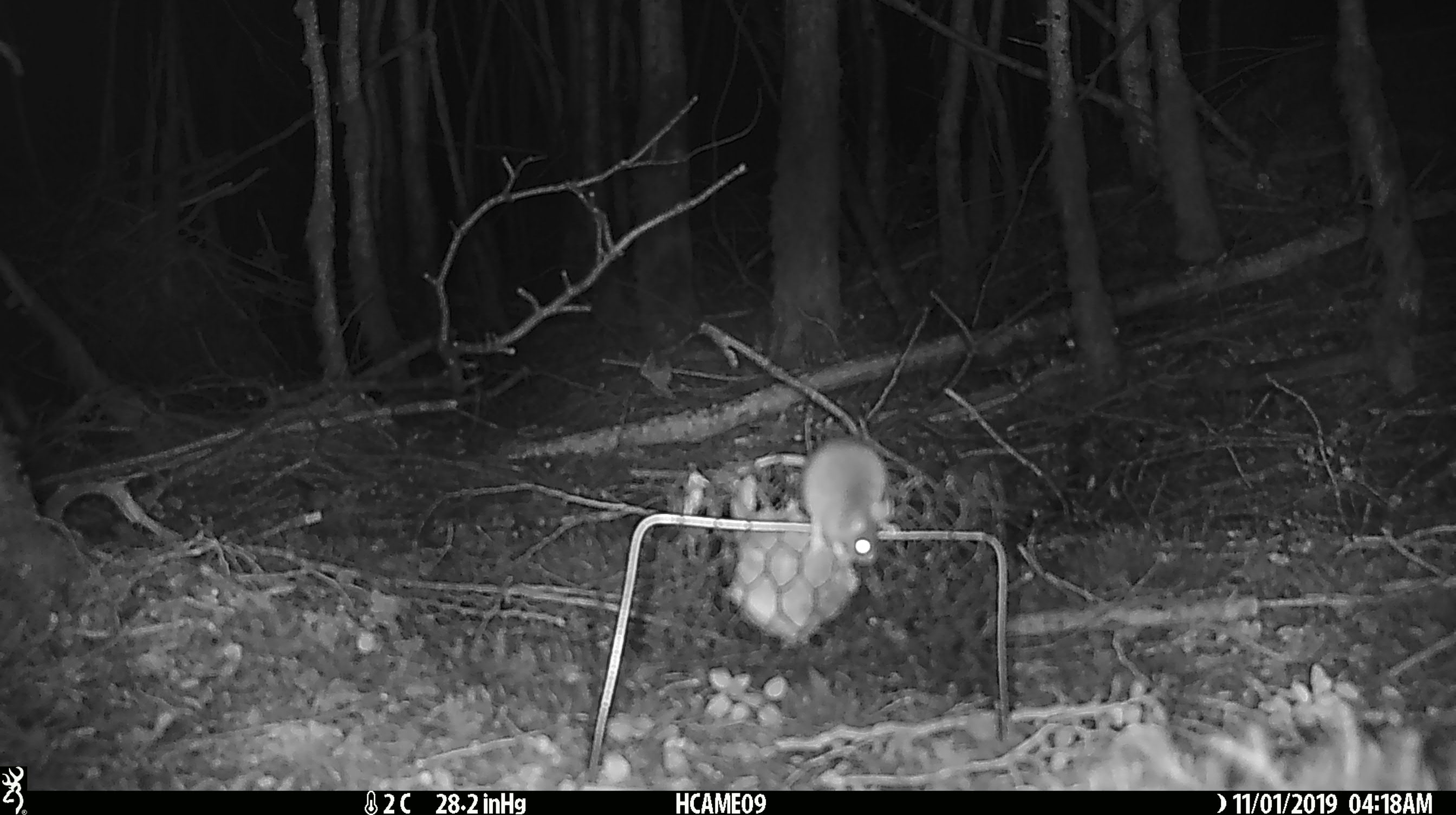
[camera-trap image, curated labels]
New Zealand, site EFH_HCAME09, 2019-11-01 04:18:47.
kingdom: Animalia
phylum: Chordata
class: Mammalia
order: Rodentia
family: Muridae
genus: Mus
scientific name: Mus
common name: mouse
Mouse (Mus).